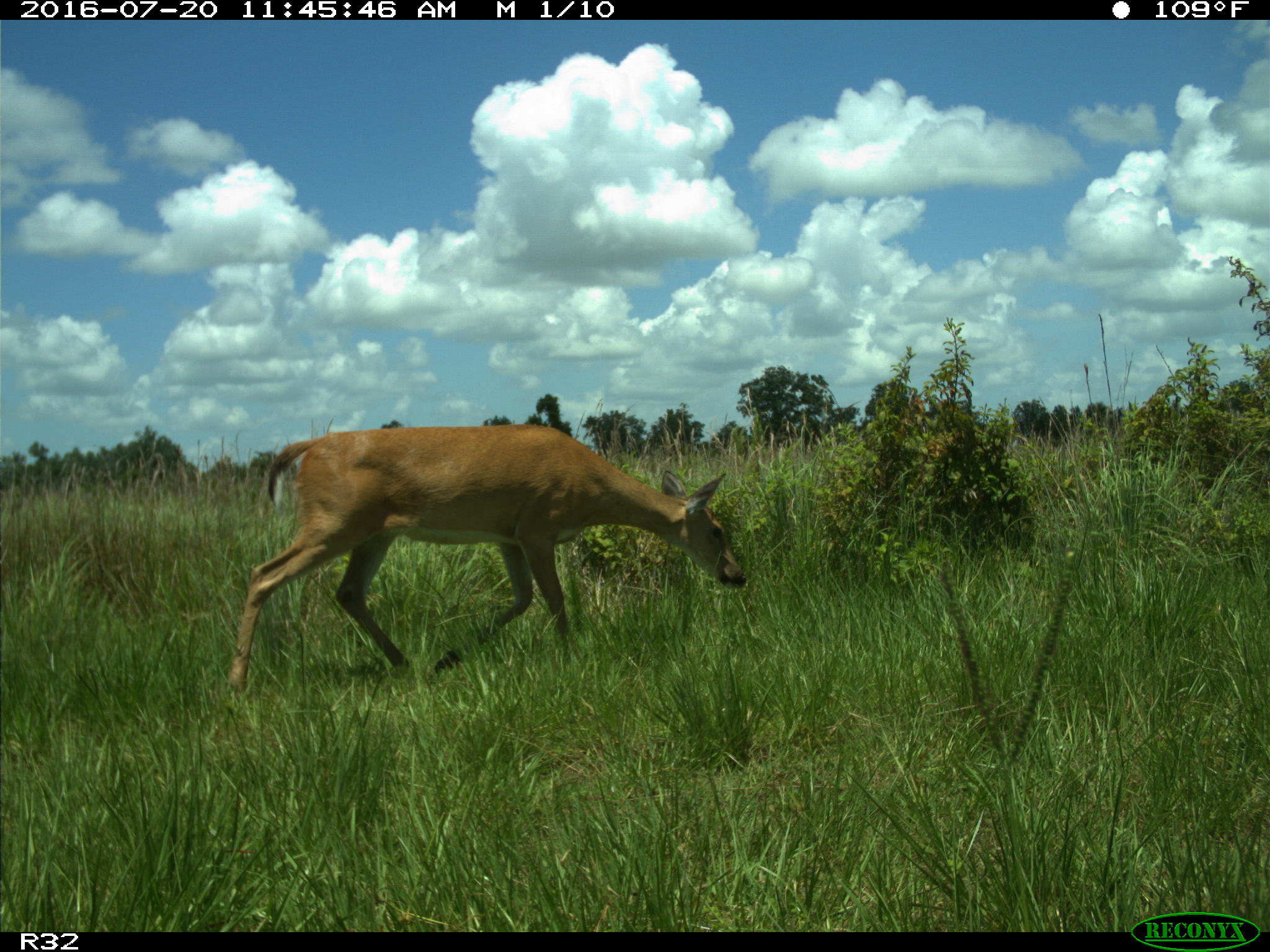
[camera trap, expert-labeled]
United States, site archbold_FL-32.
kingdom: Animalia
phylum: Chordata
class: Mammalia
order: Artiodactyla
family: Cervidae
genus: Odocoileus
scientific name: Odocoileus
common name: deer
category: unidentified deer